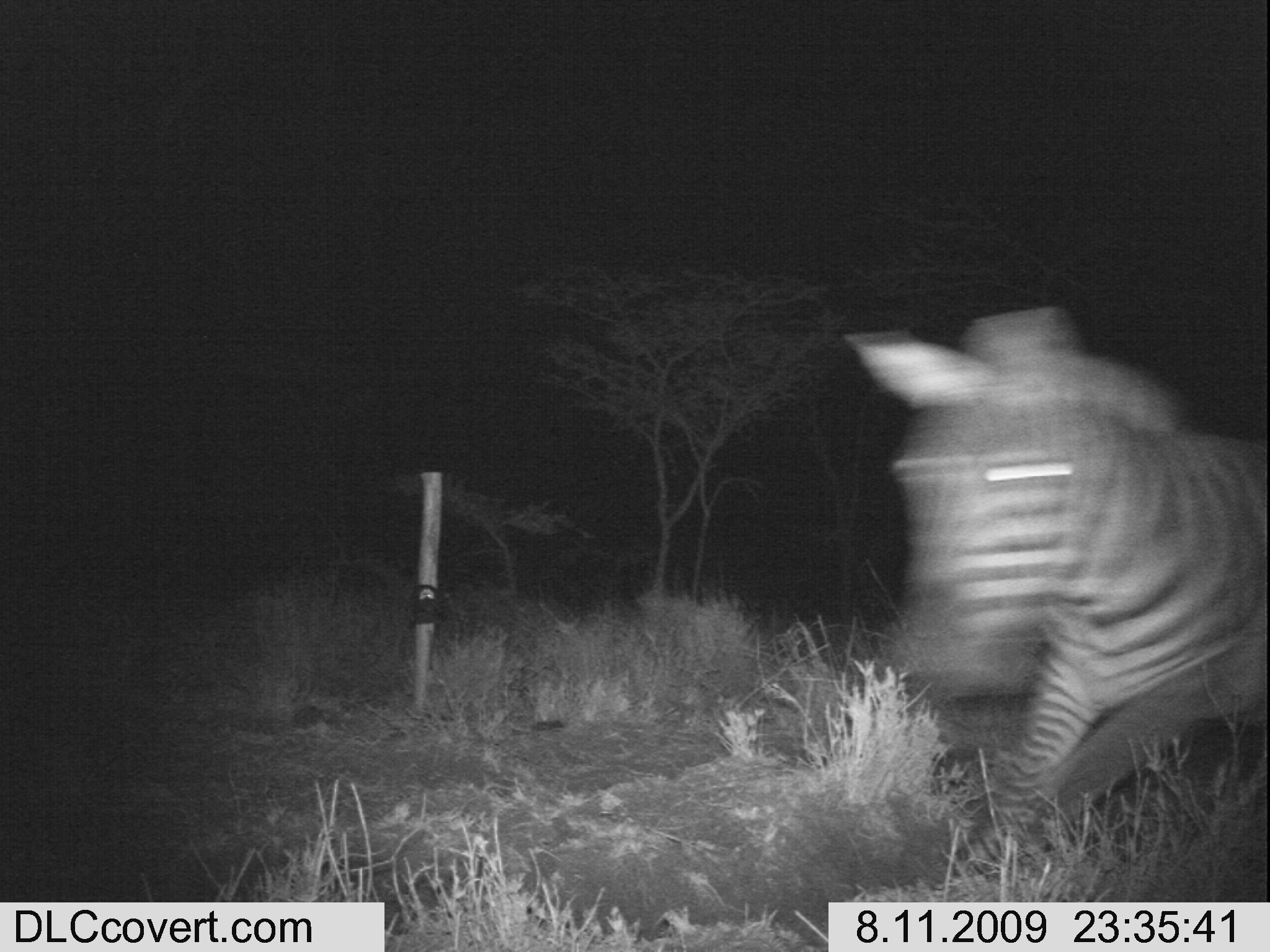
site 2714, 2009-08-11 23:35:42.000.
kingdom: Animalia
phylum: Chordata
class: Mammalia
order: Perissodactyla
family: Equidae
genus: Equus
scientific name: Equus quagga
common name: plains zebra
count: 1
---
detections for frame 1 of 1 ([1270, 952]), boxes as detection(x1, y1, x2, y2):
equus quagga: detection(840, 300, 1268, 835)